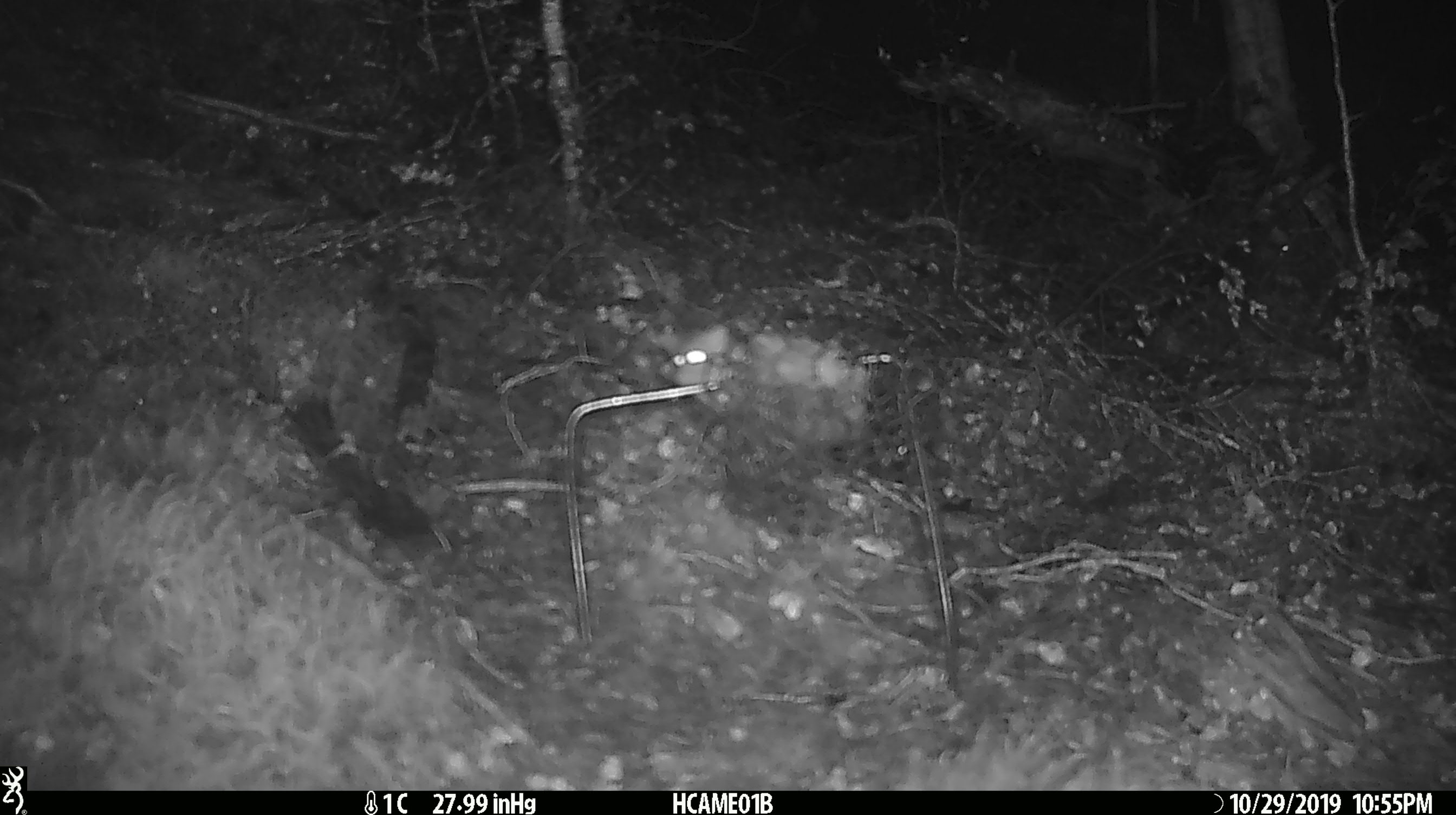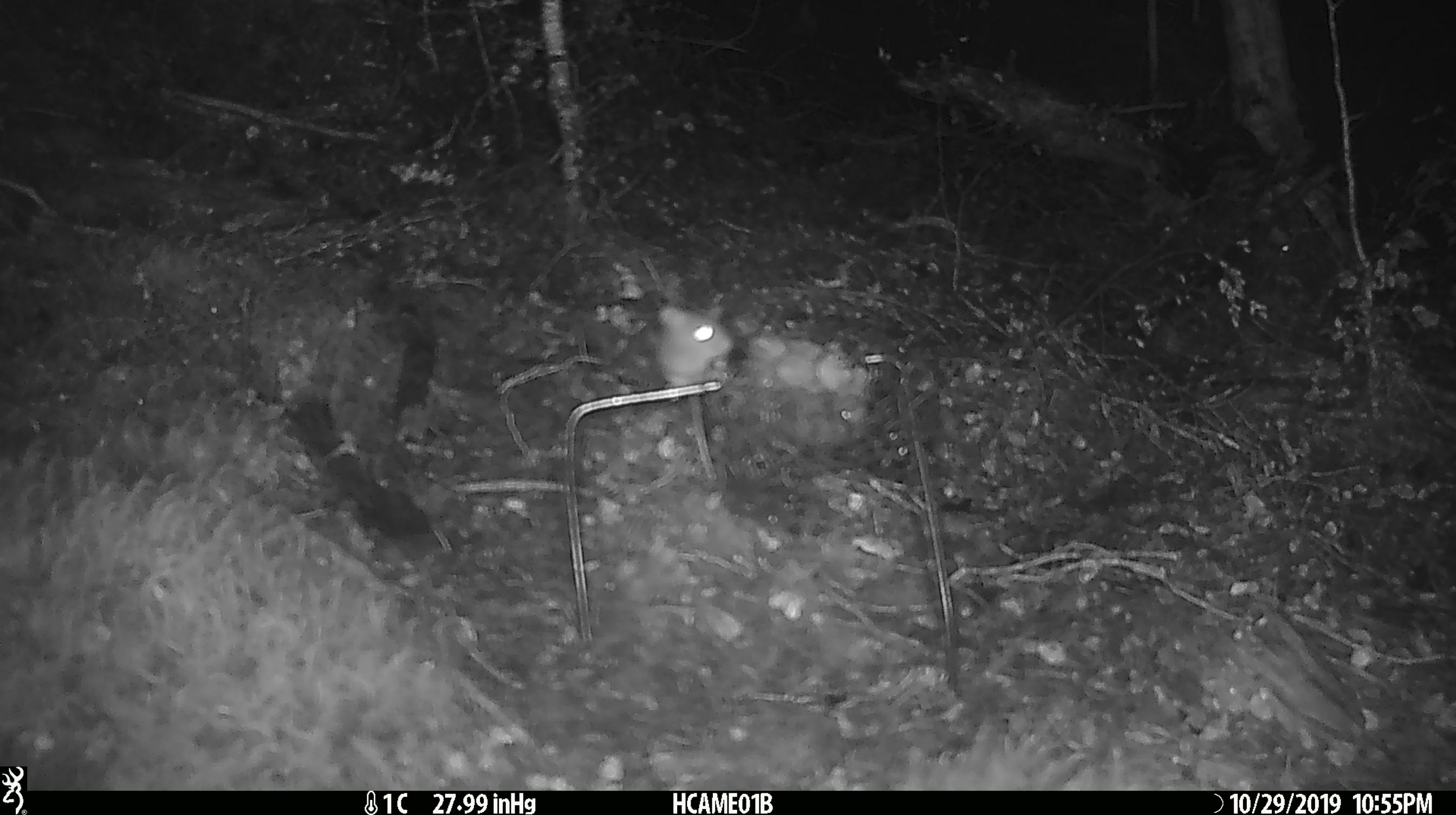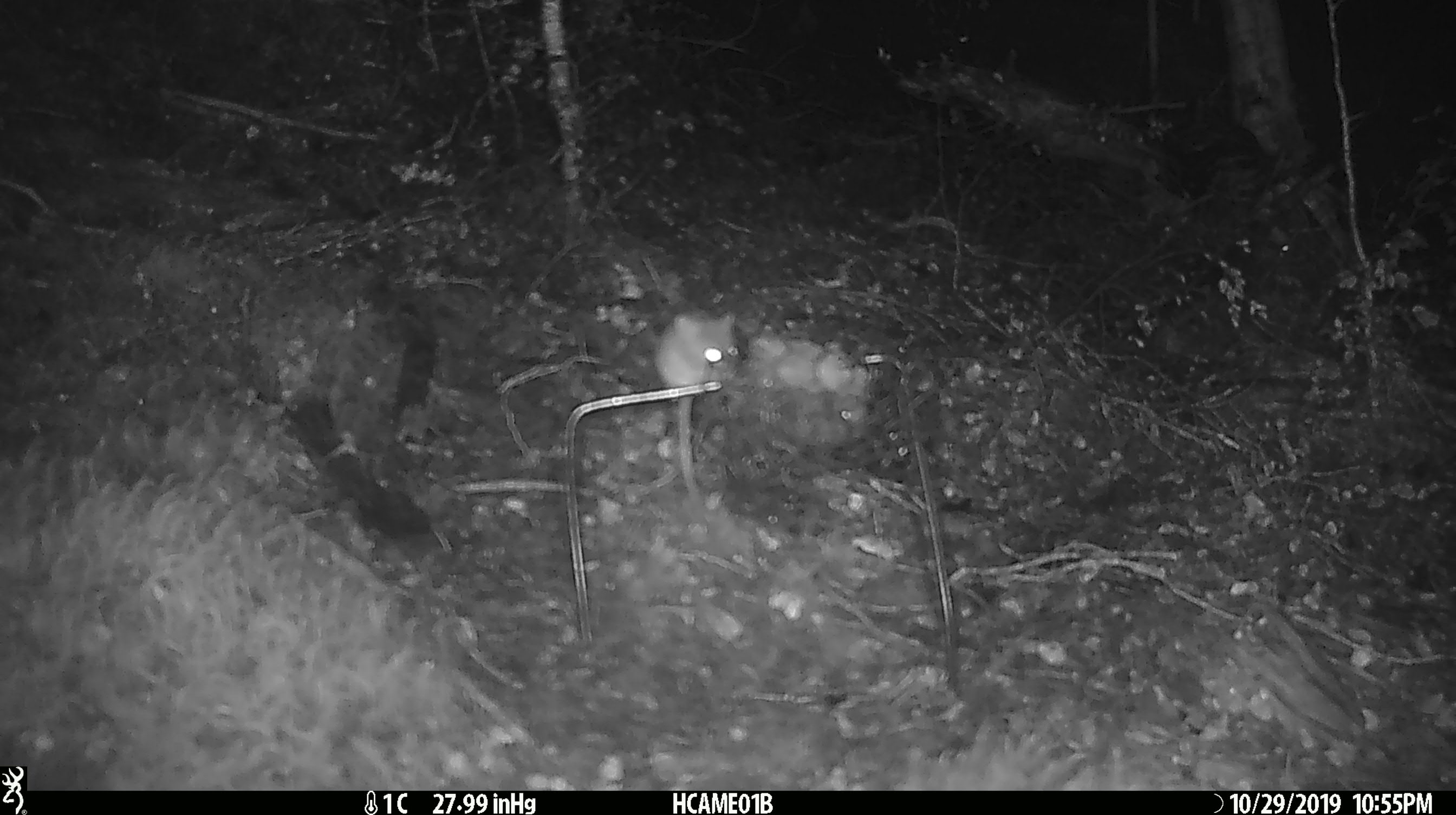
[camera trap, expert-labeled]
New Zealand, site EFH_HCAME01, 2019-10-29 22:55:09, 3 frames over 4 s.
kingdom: Animalia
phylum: Chordata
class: Mammalia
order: Rodentia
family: Muridae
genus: Mus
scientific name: Mus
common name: mouse